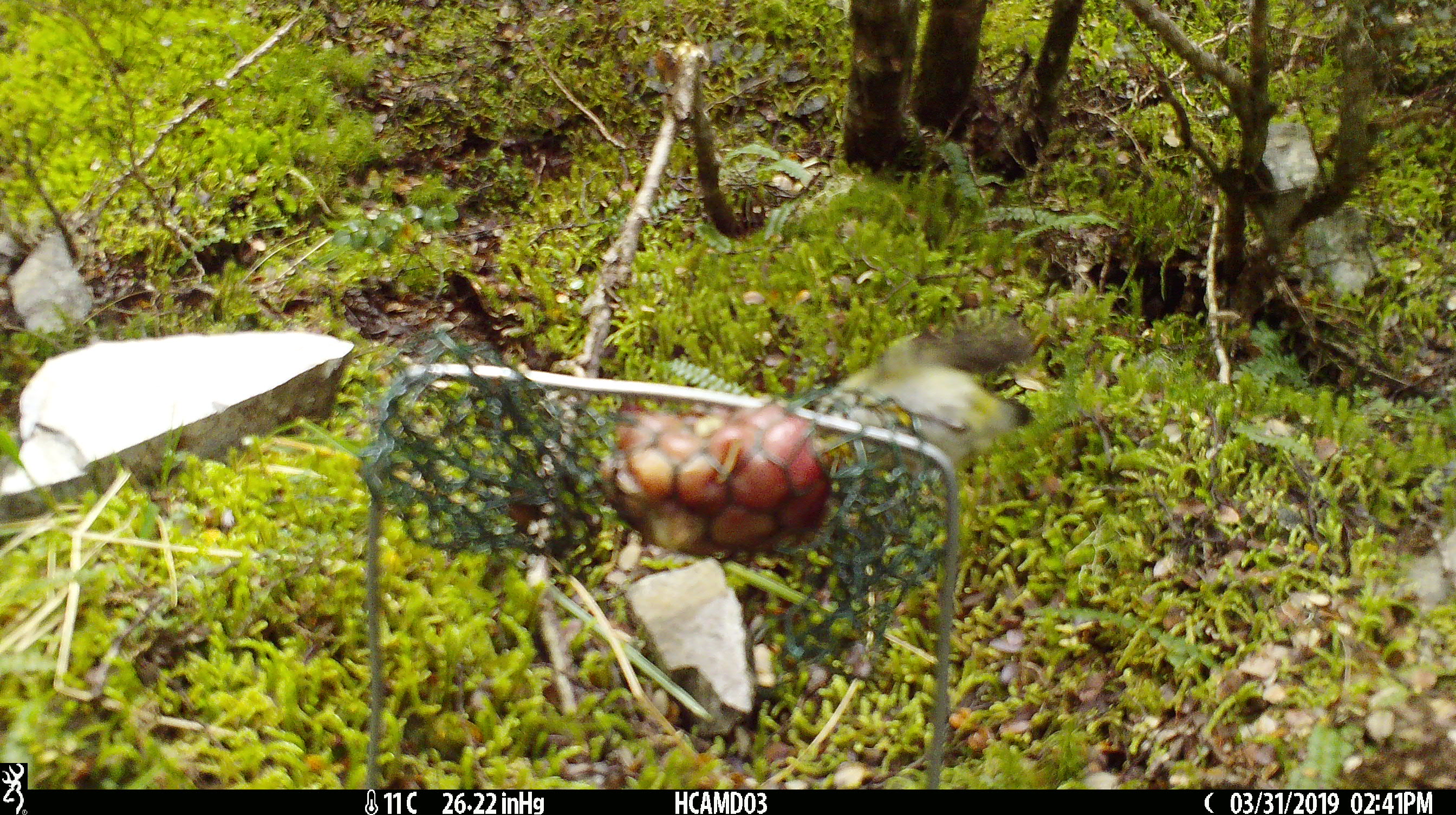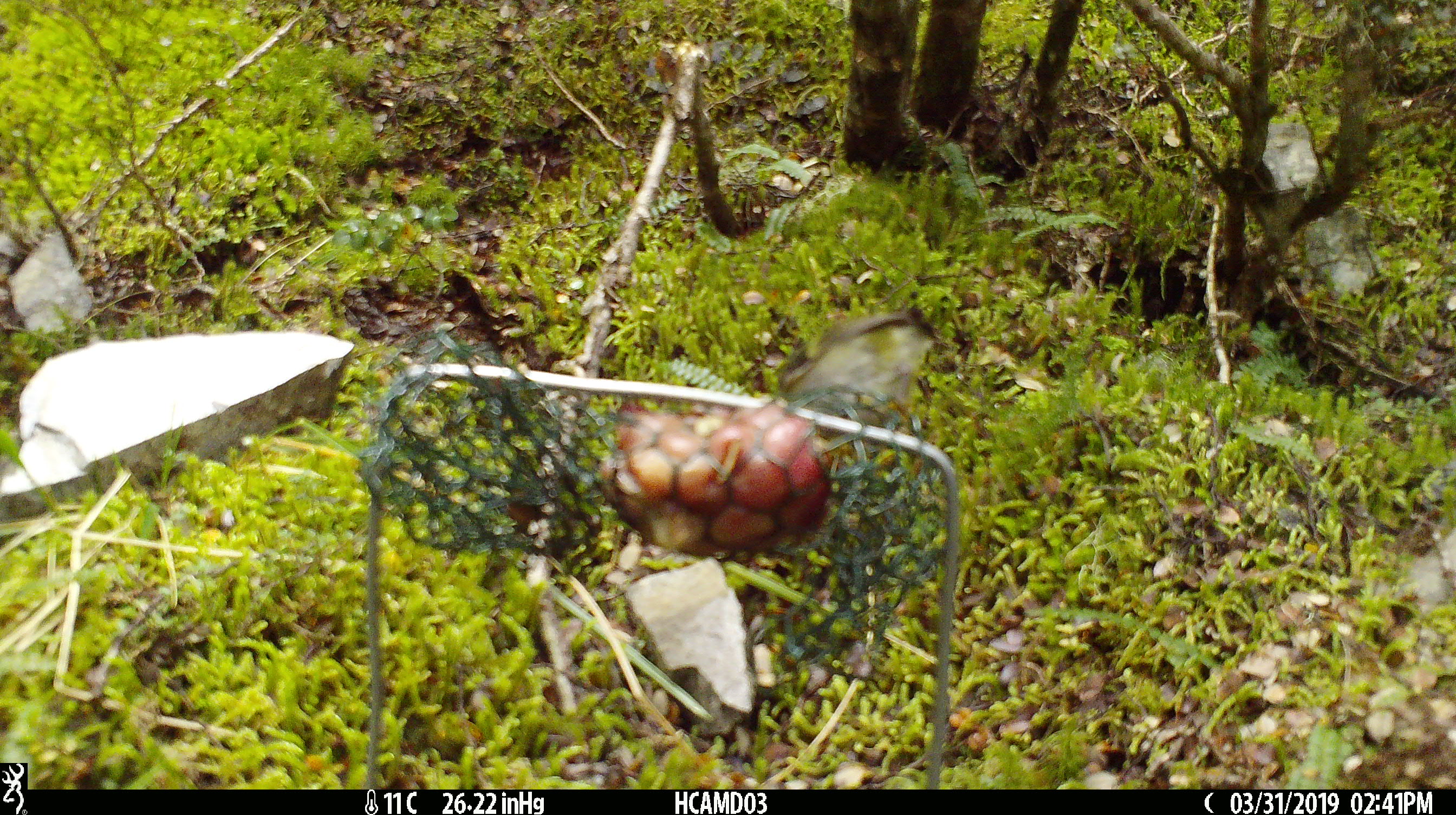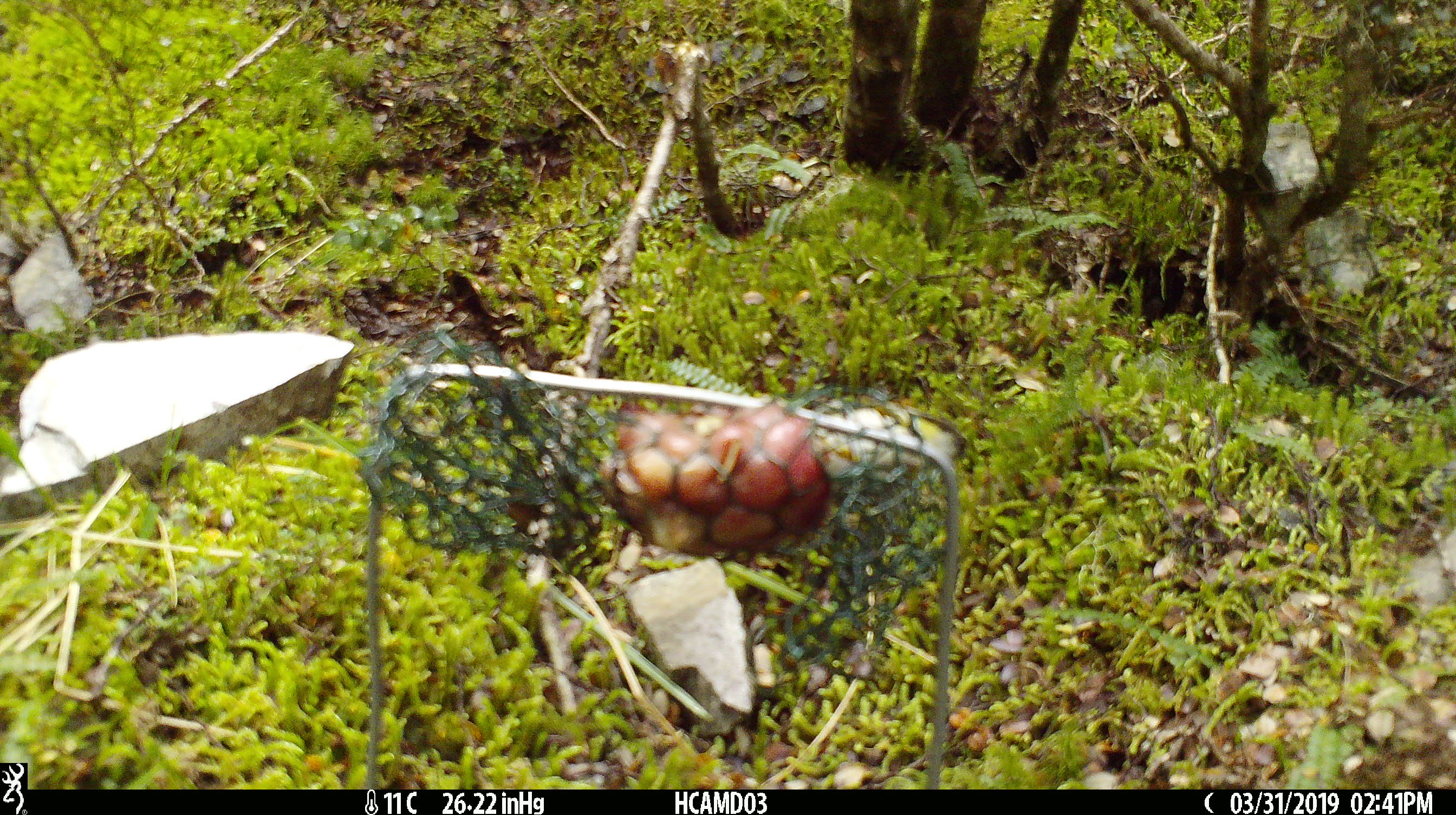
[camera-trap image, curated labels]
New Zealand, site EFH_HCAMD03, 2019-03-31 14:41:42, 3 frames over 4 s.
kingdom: Animalia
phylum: Chordata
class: Aves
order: Passeriformes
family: Acanthisittidae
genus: Acanthisitta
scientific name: Acanthisitta chloris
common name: rifleman